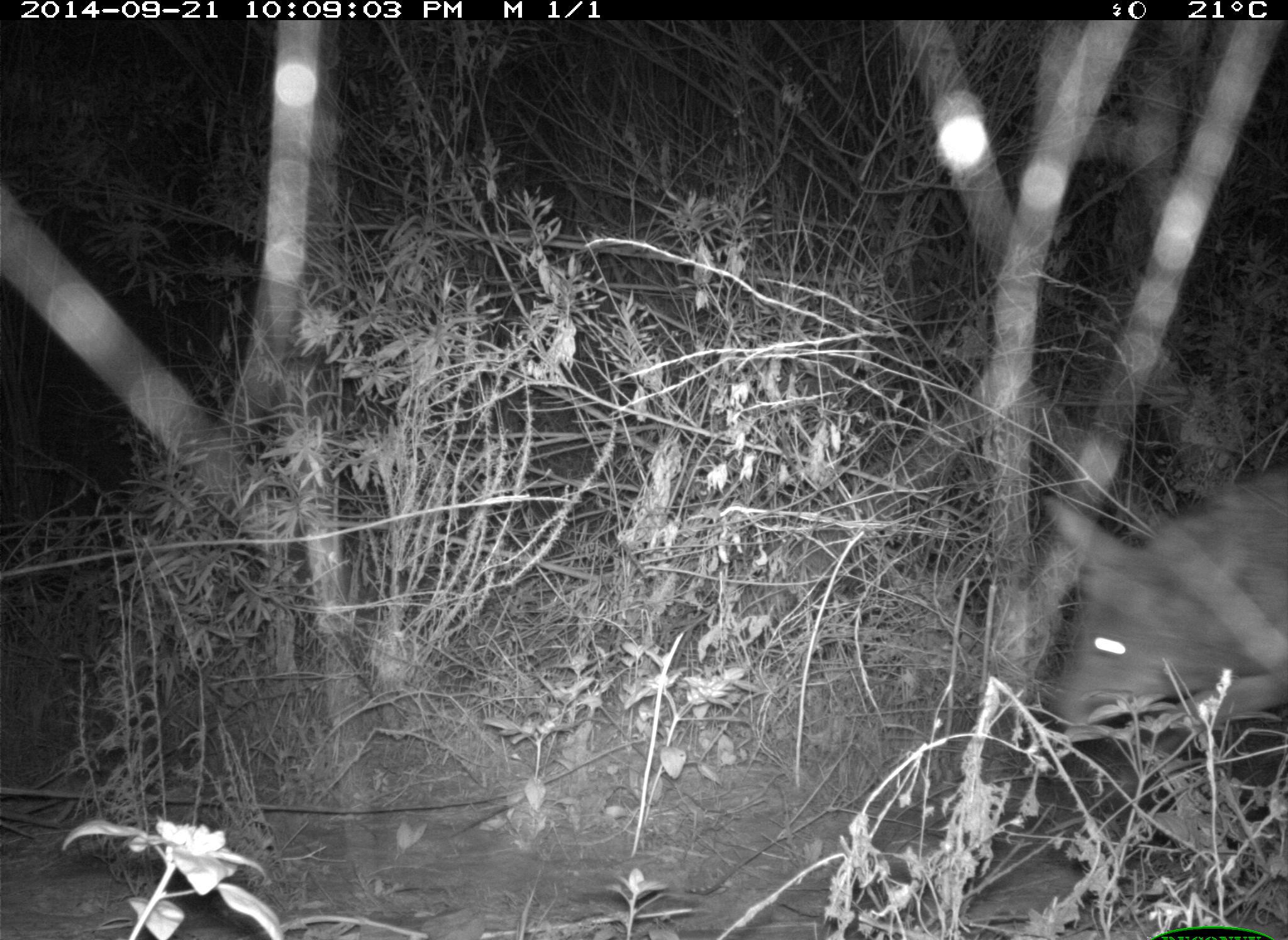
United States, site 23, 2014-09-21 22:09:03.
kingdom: Animalia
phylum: Chordata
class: Mammalia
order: Carnivora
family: Canidae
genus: Canis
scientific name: Canis latrans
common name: coyote